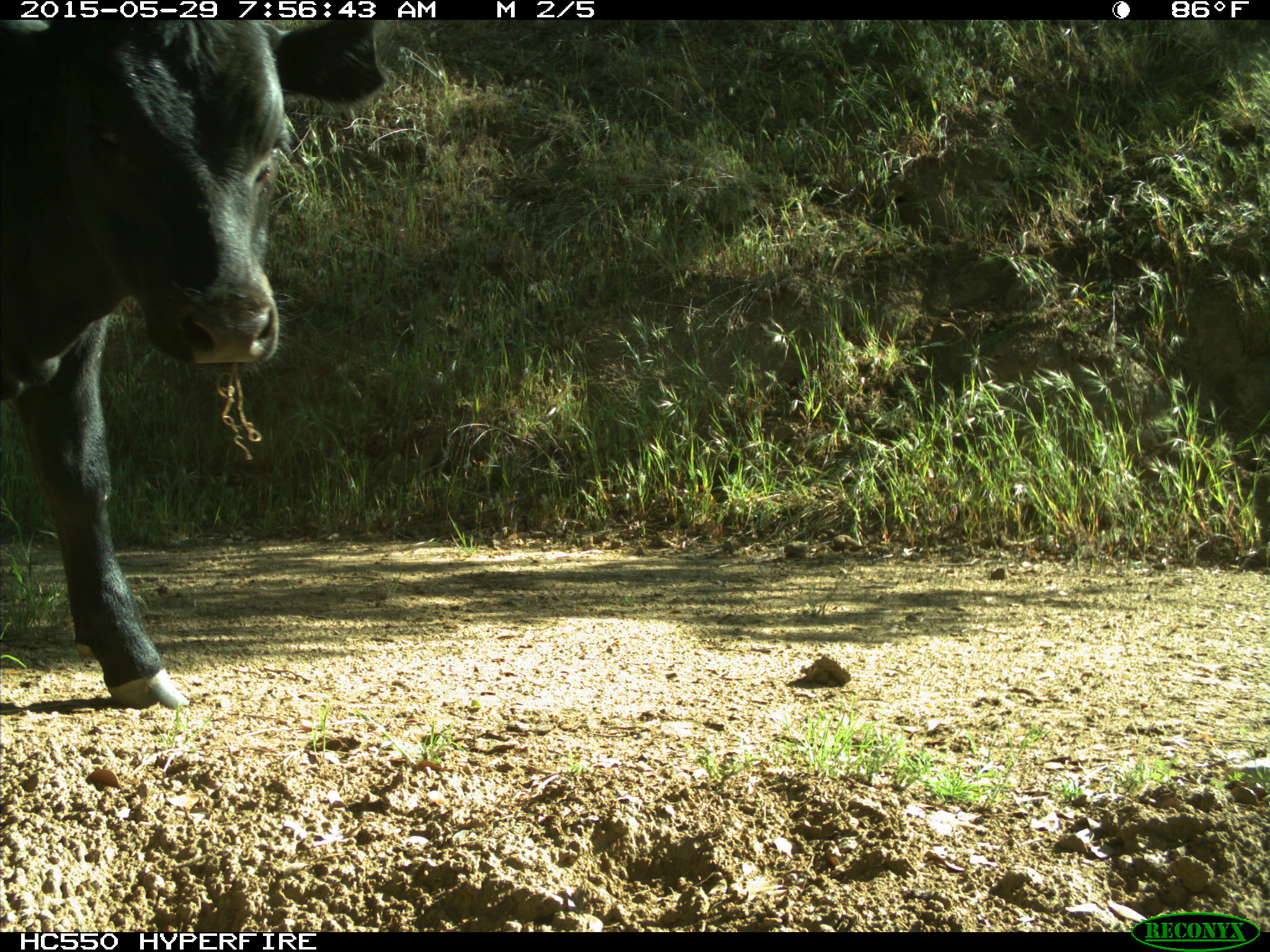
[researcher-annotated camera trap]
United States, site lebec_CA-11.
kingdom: Animalia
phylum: Chordata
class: Mammalia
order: Artiodactyla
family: Bovidae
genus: Bos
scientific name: Bos taurus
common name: domestic cow